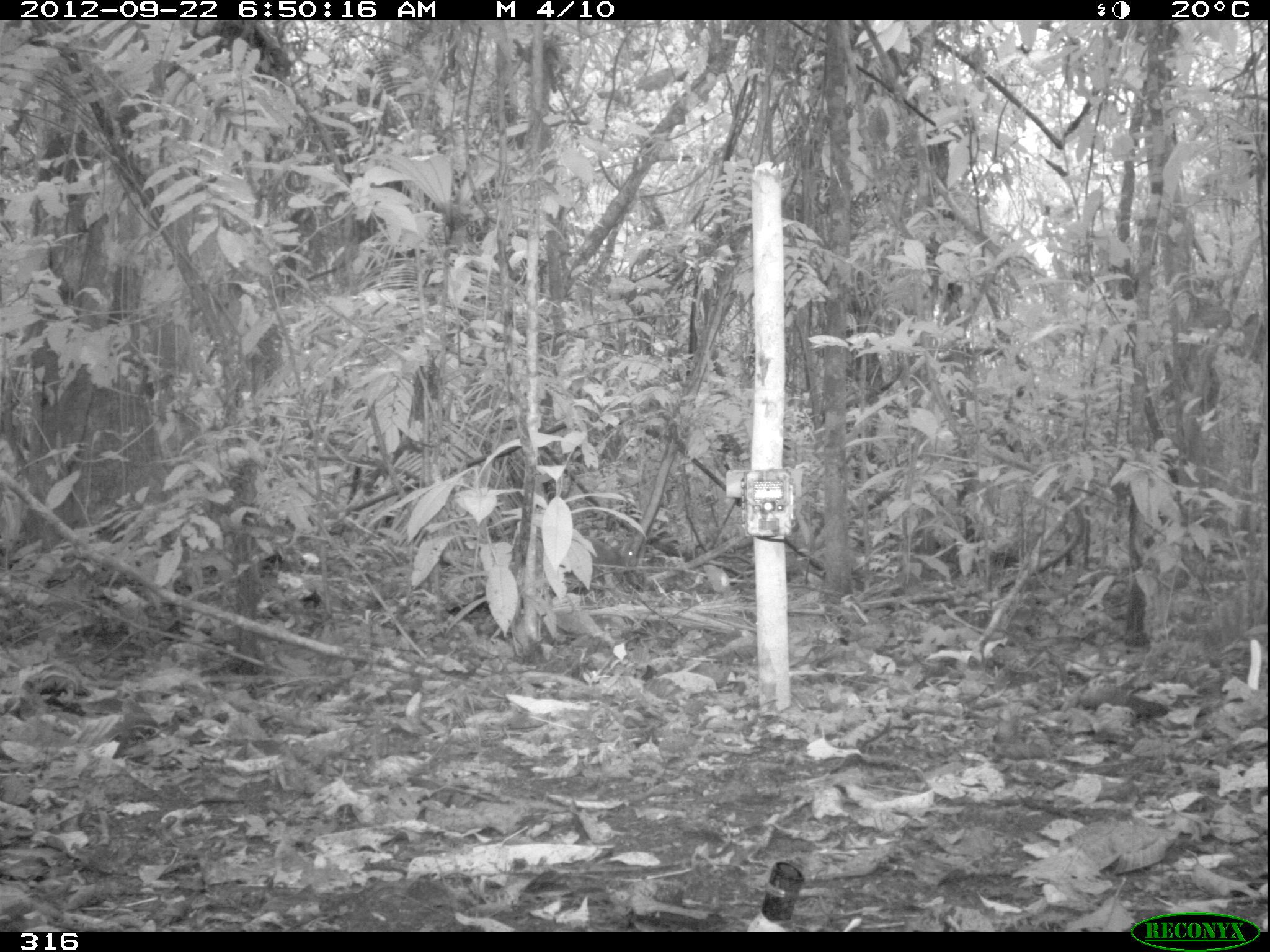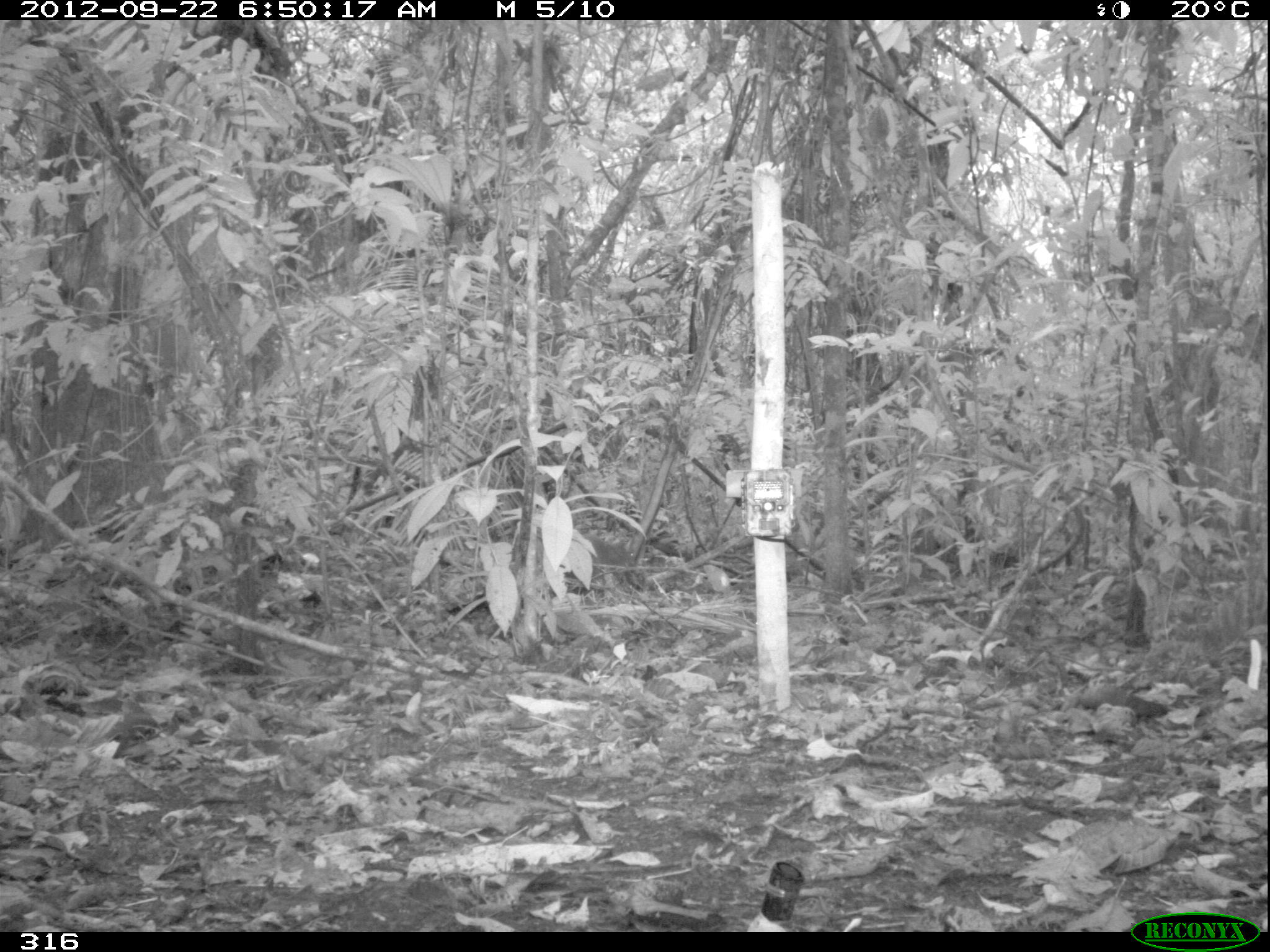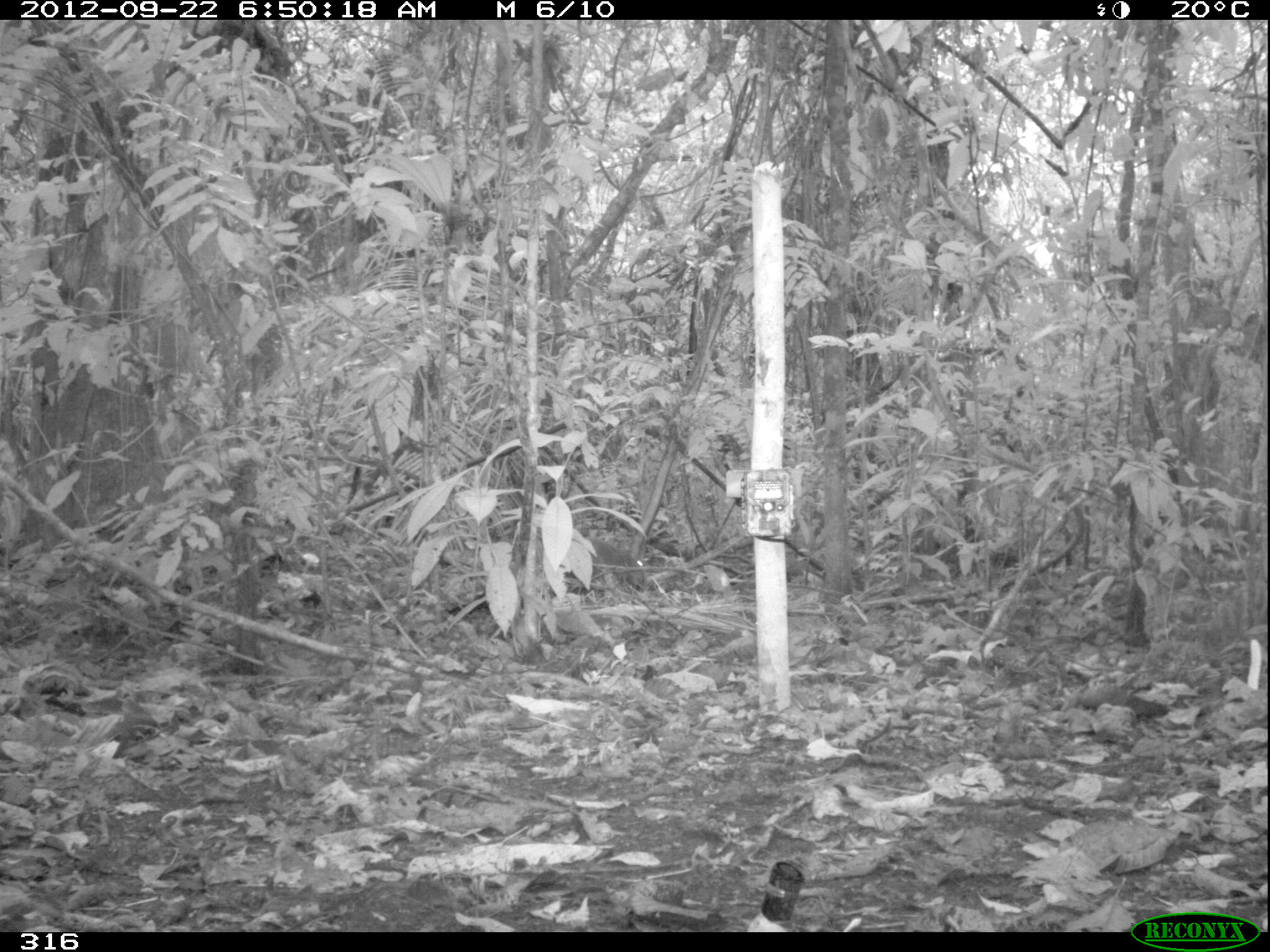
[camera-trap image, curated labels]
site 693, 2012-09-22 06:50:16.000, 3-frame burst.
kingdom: Animalia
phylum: Chordata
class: Mammalia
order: Rodentia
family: Dasyproctidae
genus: Dasyprocta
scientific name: Dasyprocta punctata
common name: central american agouti